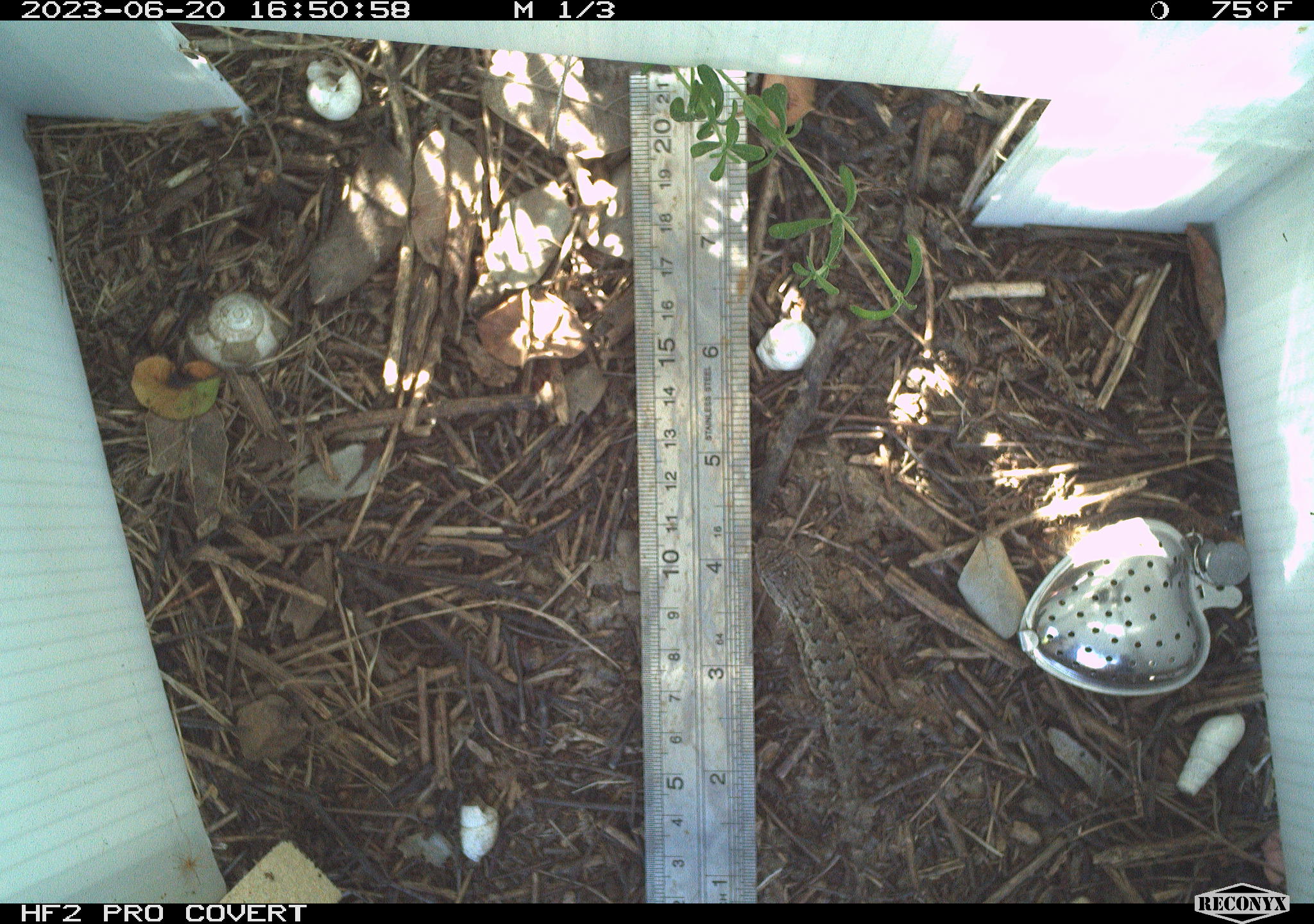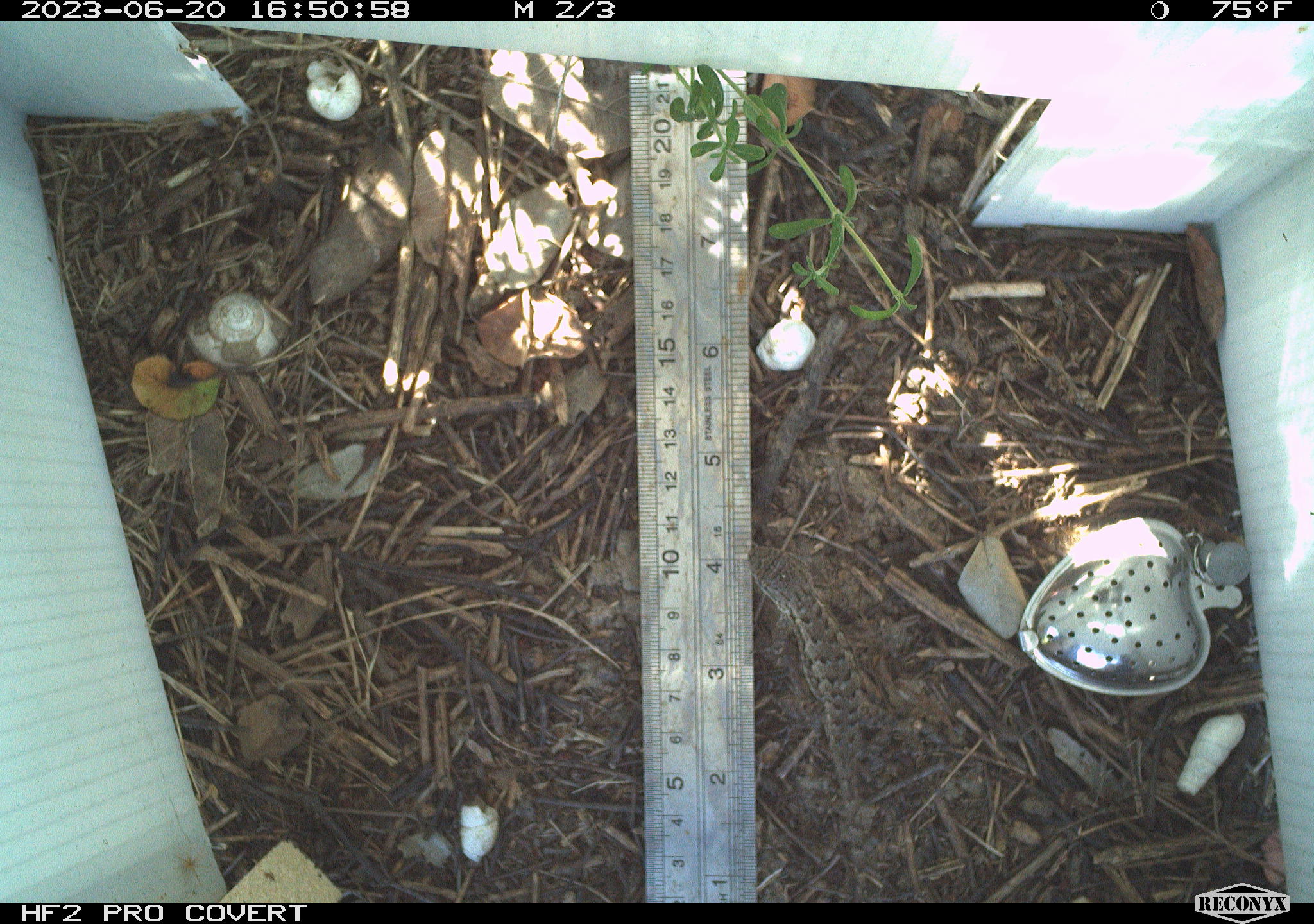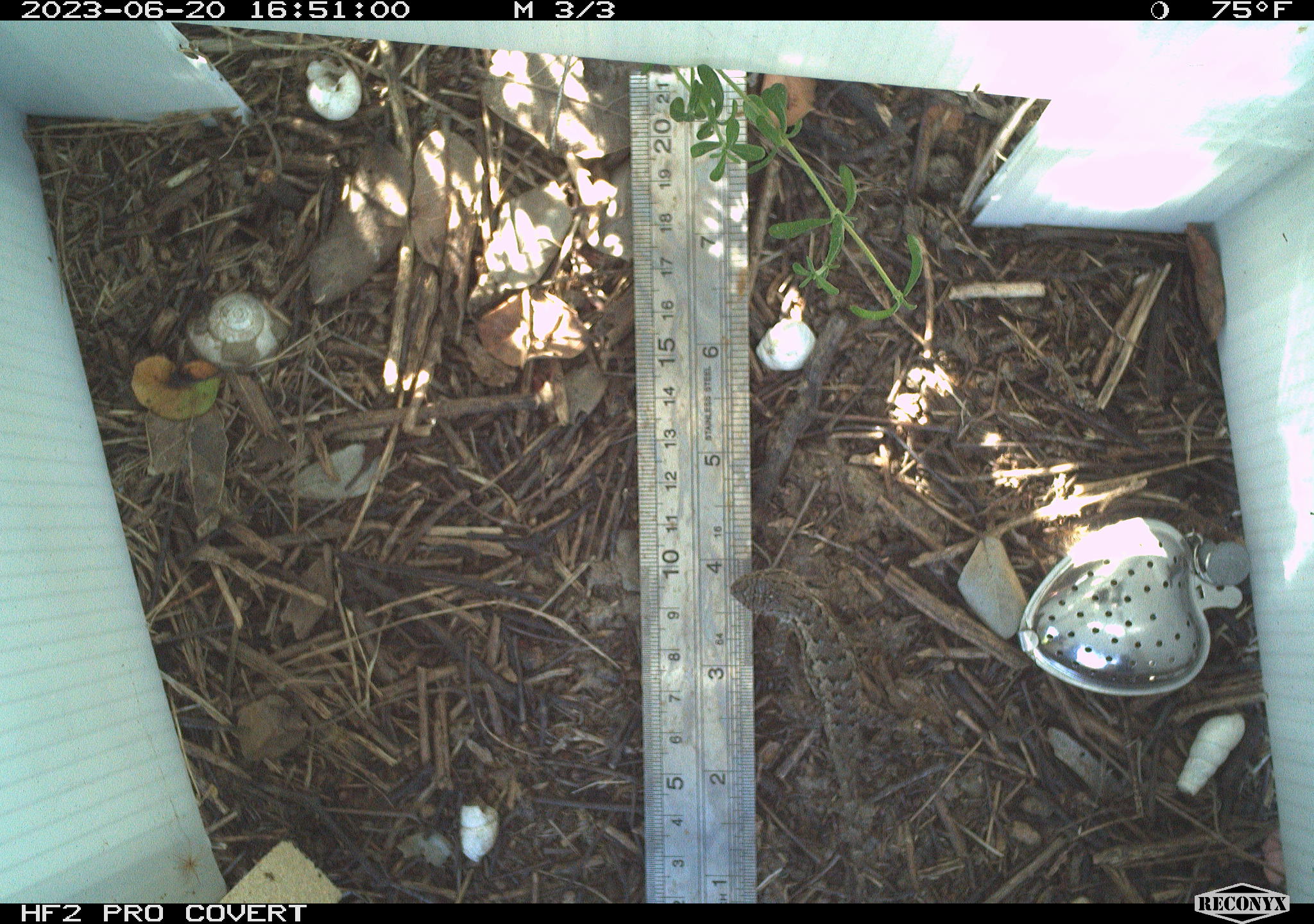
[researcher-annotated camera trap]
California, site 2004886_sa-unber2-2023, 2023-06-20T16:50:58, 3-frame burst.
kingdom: Animalia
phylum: Chordata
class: Reptilia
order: Squamata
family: Phrynosomatidae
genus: Sceloporus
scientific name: Sceloporus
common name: spiny lizards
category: sceloporus species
Sceloporus species (spiny lizards) (Sceloporus).